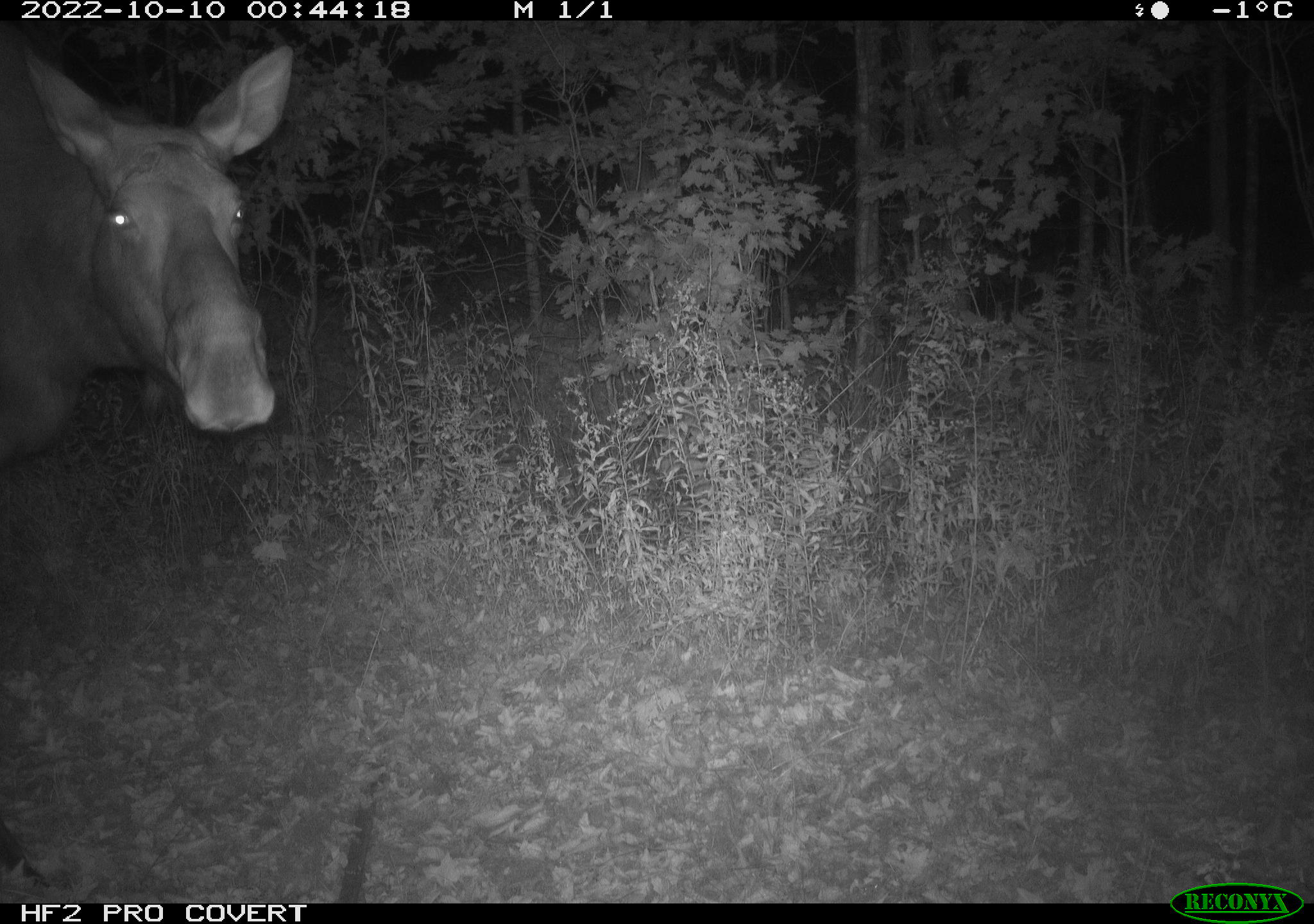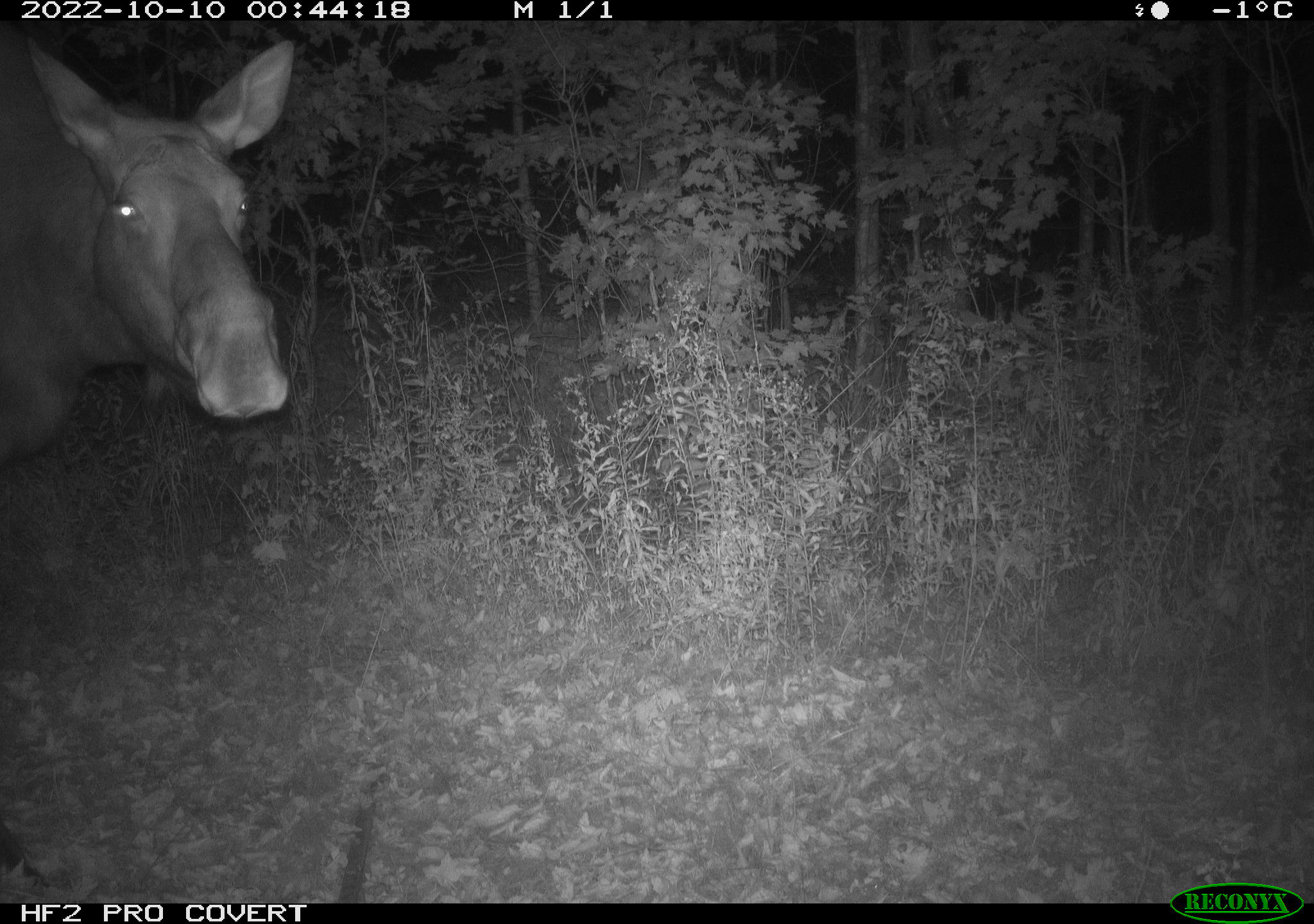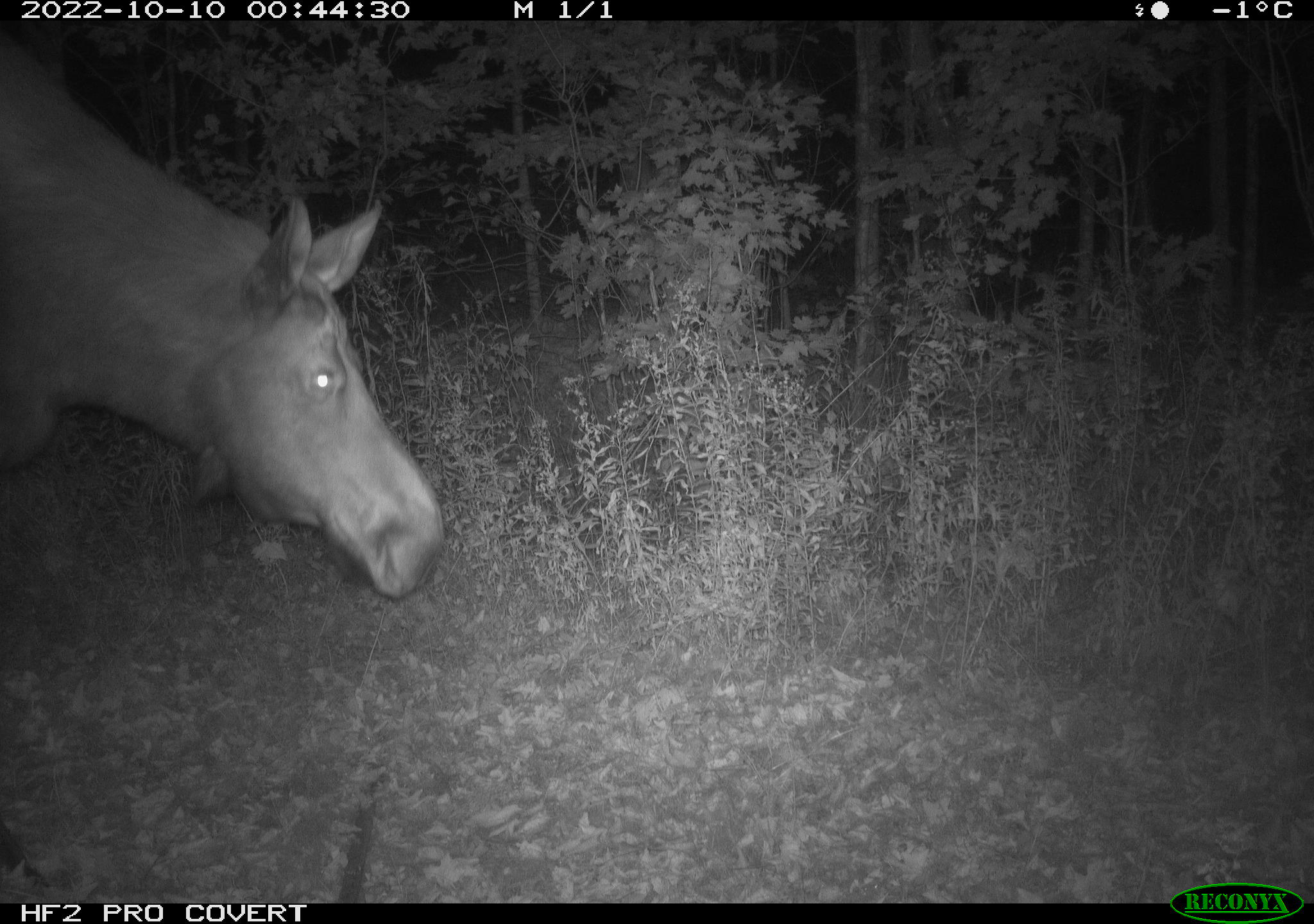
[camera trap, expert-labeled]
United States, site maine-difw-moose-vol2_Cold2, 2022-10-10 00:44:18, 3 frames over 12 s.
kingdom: Animalia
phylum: Chordata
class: Mammalia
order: Artiodactyla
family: Cervidae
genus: Alces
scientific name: Alces alces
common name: moose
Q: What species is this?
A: Moose (Alces alces).